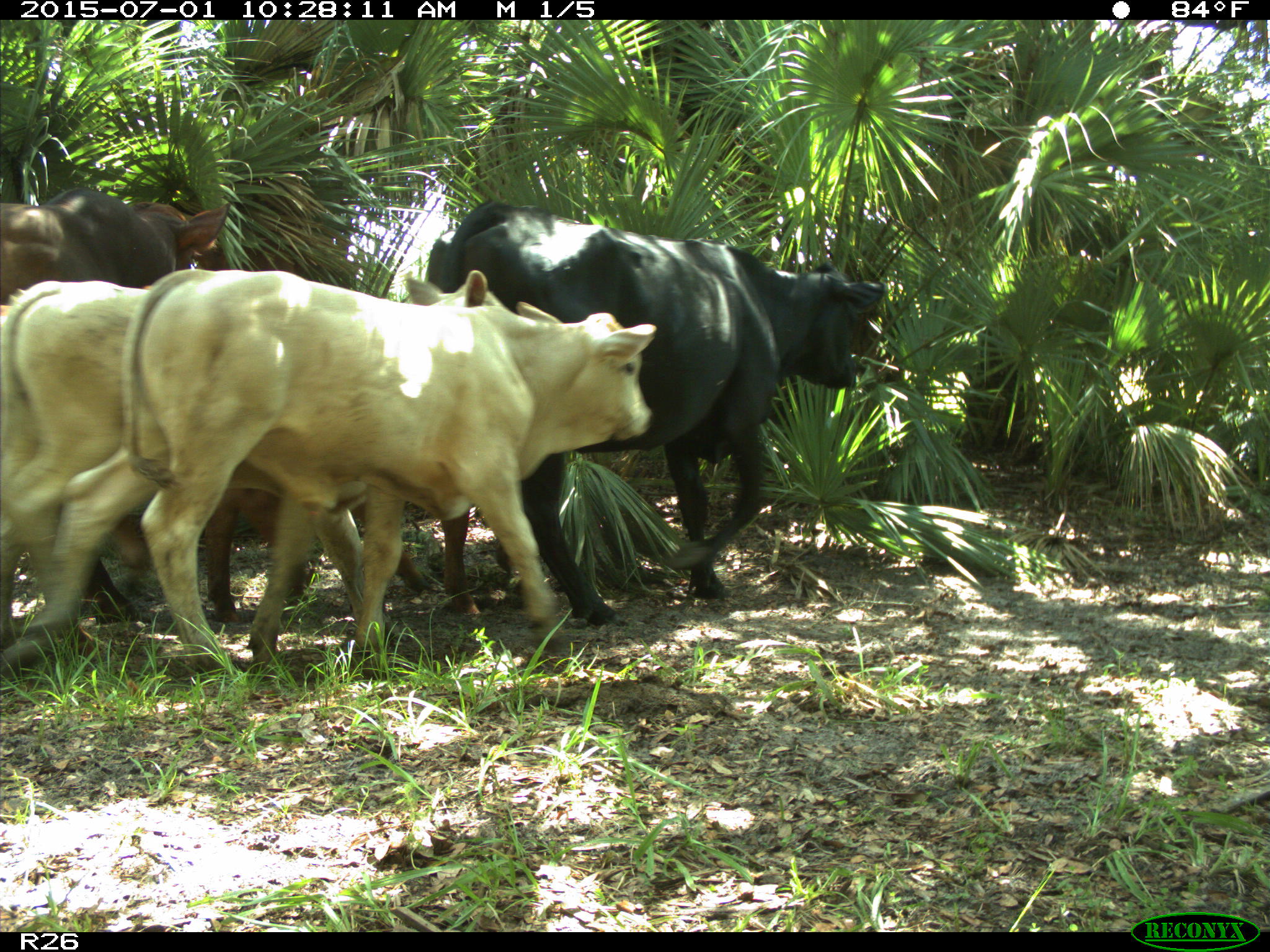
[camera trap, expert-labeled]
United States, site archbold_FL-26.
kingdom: Animalia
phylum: Chordata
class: Mammalia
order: Artiodactyla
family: Bovidae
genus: Bos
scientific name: Bos taurus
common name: domestic cow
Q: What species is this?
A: Bos taurus (domestic cow).